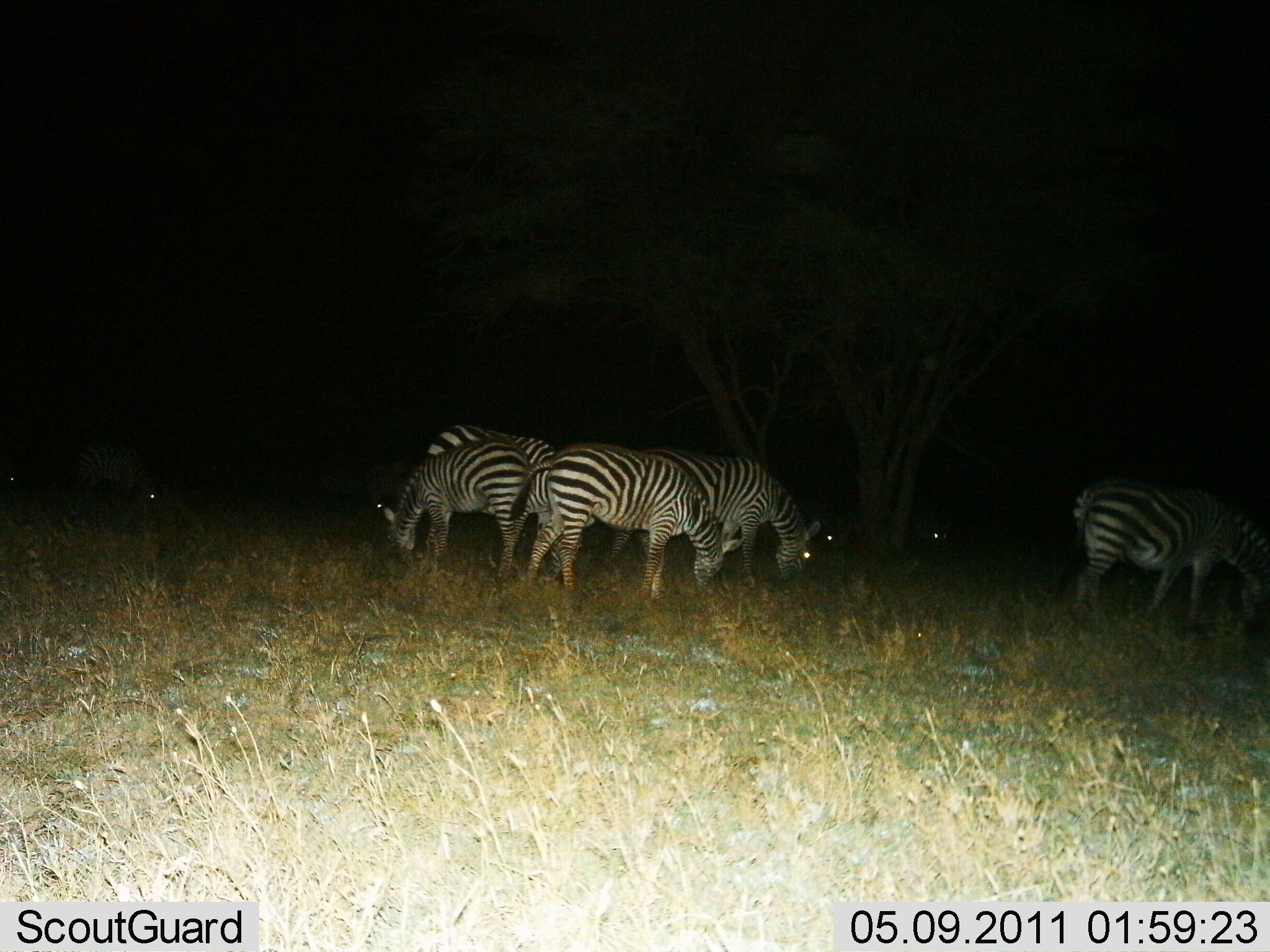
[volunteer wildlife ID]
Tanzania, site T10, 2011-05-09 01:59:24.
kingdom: Animalia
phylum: Chordata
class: Mammalia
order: Perissodactyla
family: Equidae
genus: Equus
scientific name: Equus quagga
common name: plains zebra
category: zebra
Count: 7.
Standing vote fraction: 36%.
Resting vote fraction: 0%.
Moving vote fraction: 0%.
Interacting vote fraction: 0%.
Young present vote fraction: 0%.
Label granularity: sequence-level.